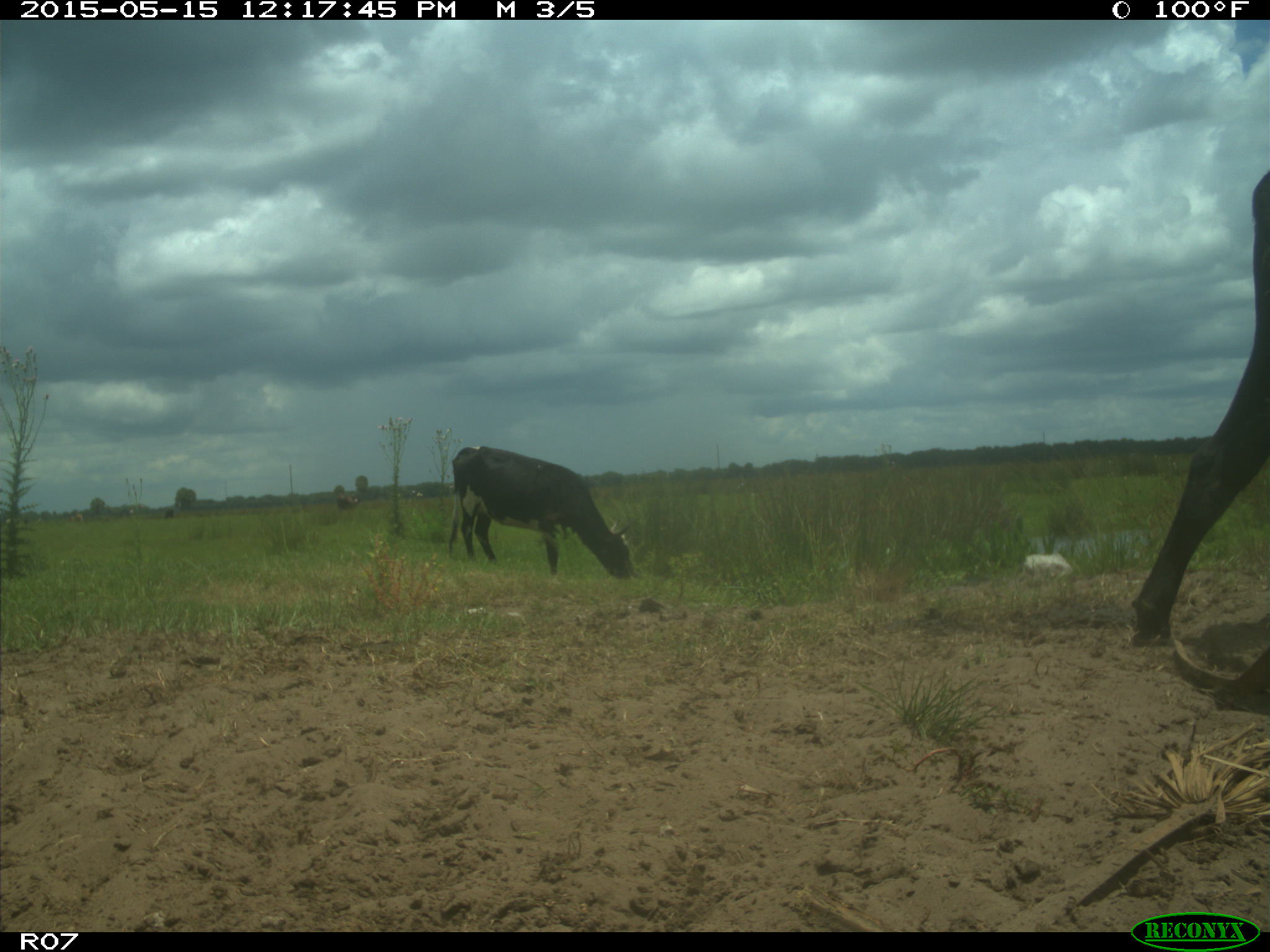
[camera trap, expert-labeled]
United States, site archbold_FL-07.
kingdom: Animalia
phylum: Chordata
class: Mammalia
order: Artiodactyla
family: Bovidae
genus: Bos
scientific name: Bos taurus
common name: domestic cow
Bos taurus (domestic cow).